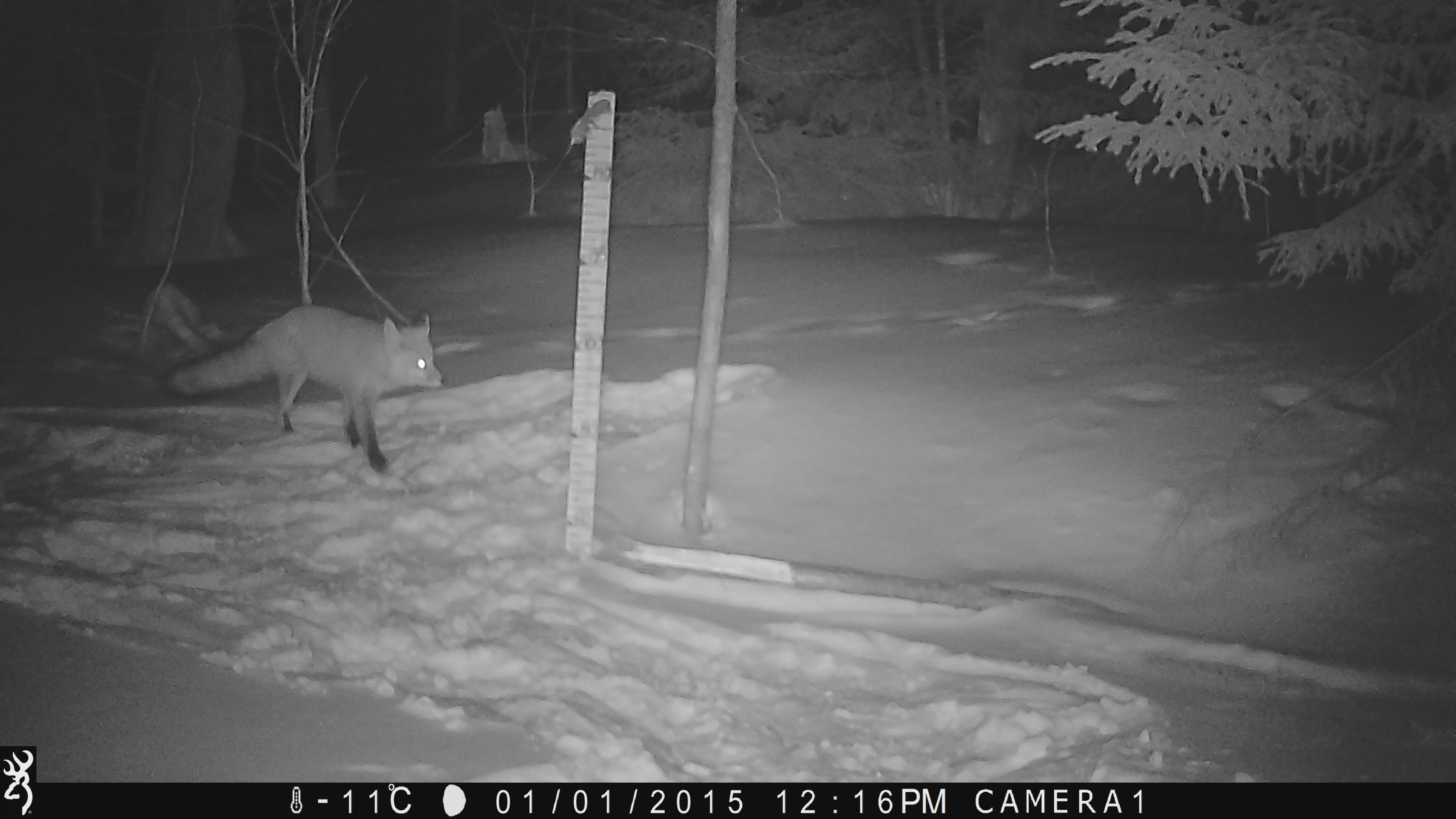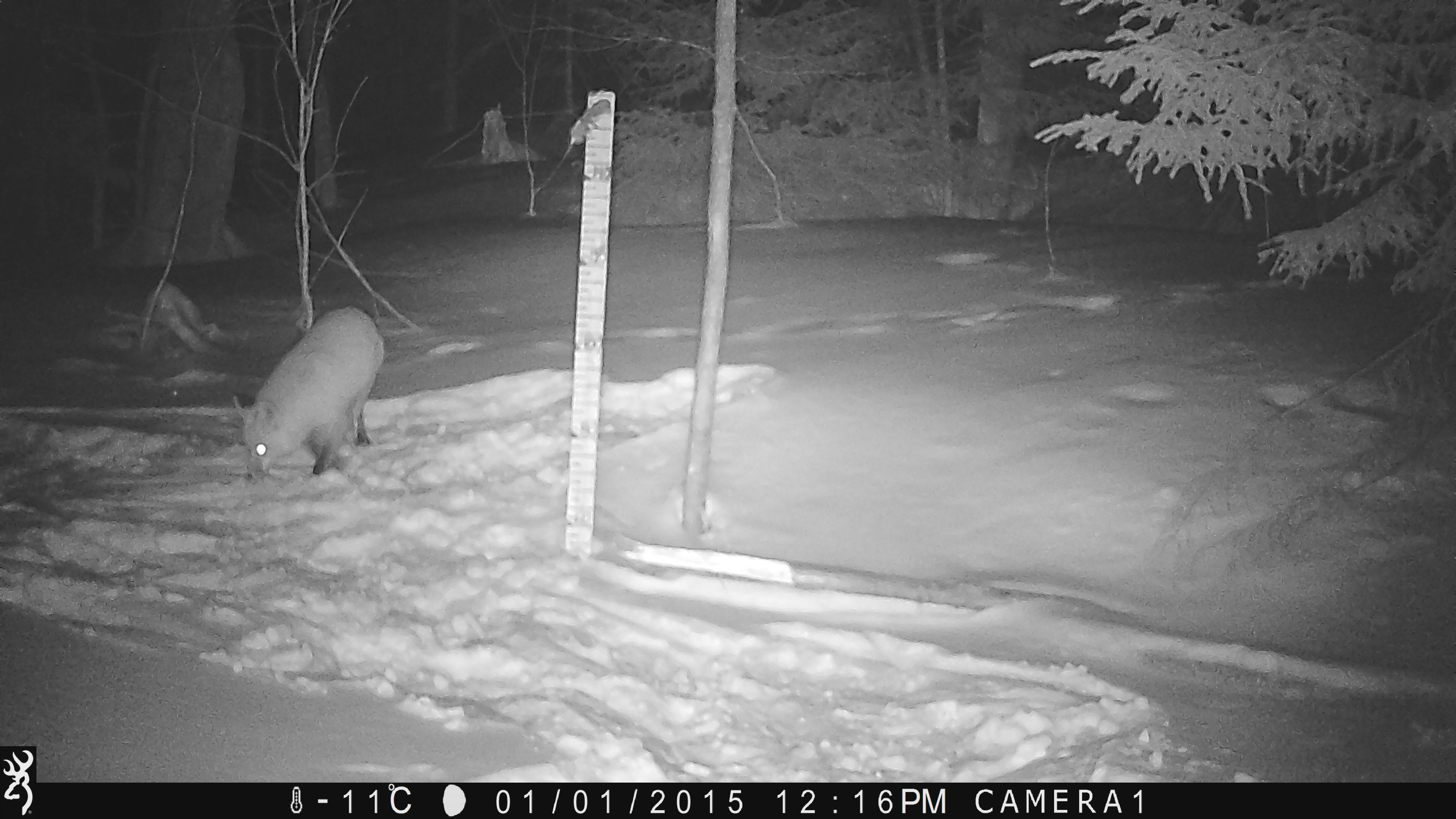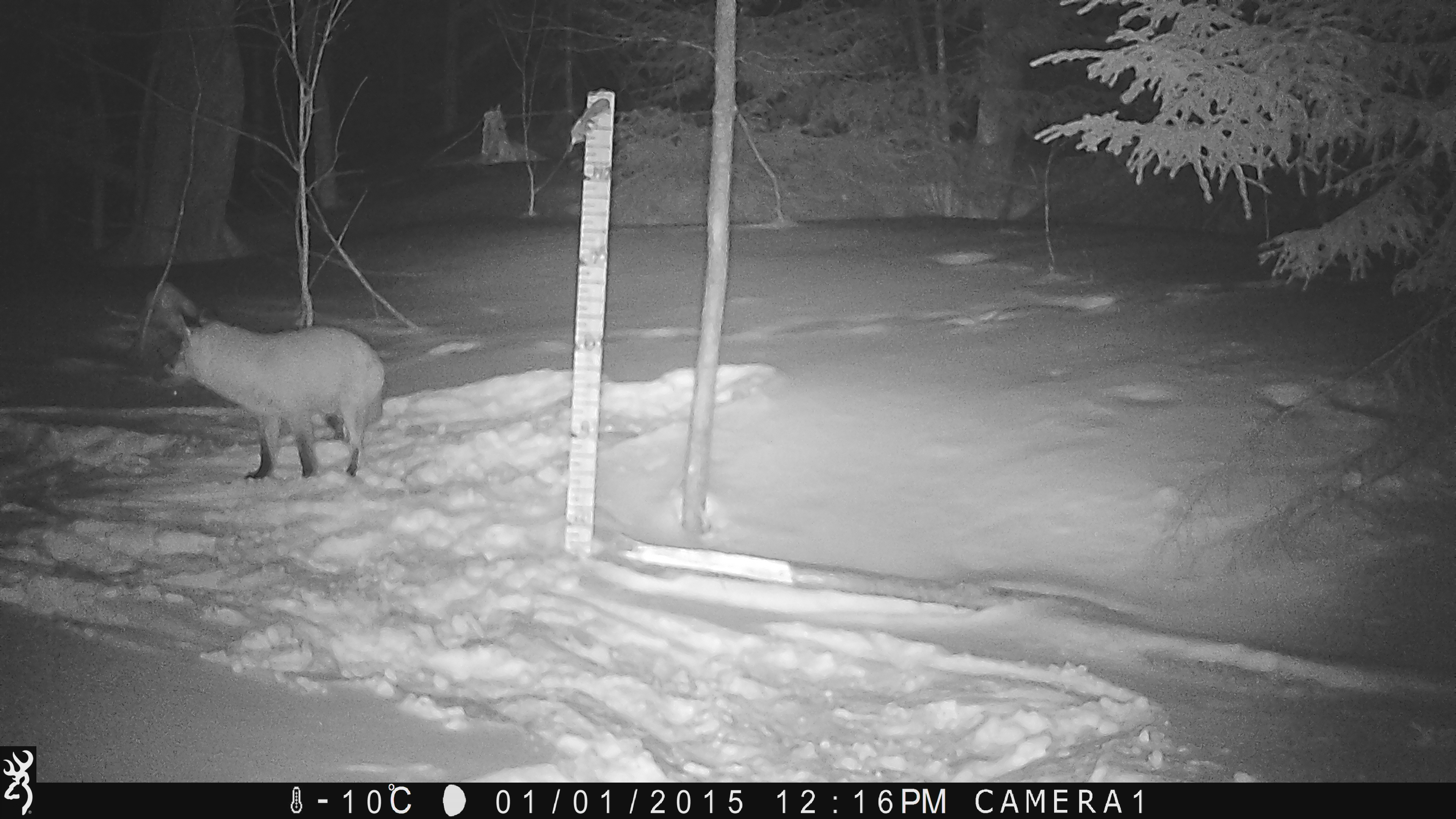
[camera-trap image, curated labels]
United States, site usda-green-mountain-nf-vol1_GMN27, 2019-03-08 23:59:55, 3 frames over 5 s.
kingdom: Animalia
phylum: Chordata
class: Mammalia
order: Carnivora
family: Canidae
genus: Vulpes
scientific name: Vulpes vulpes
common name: red fox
Red fox (Vulpes vulpes).